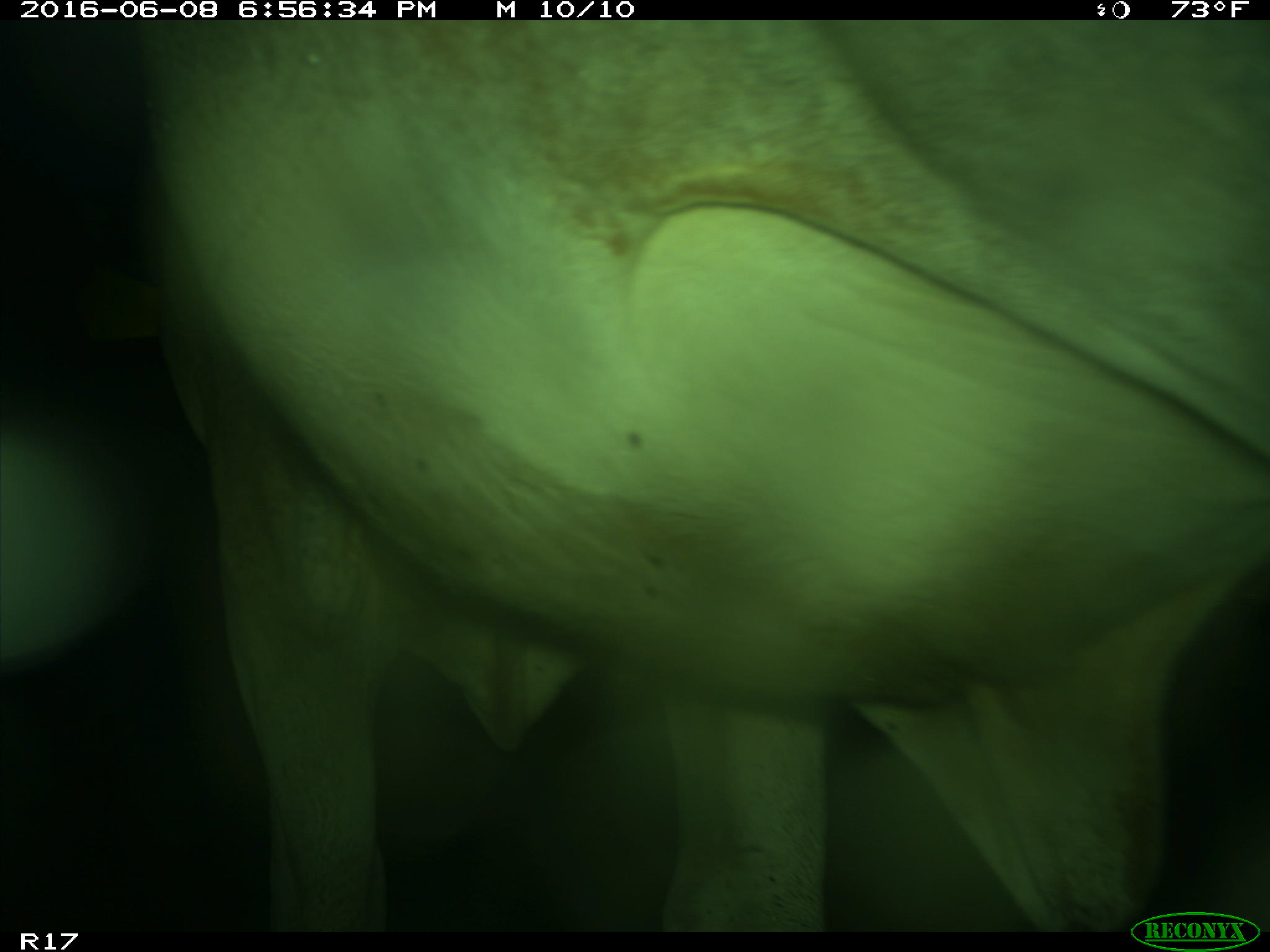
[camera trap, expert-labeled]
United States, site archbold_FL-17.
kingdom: Animalia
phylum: Chordata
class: Mammalia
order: Artiodactyla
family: Bovidae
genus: Bos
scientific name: Bos taurus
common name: domestic cow